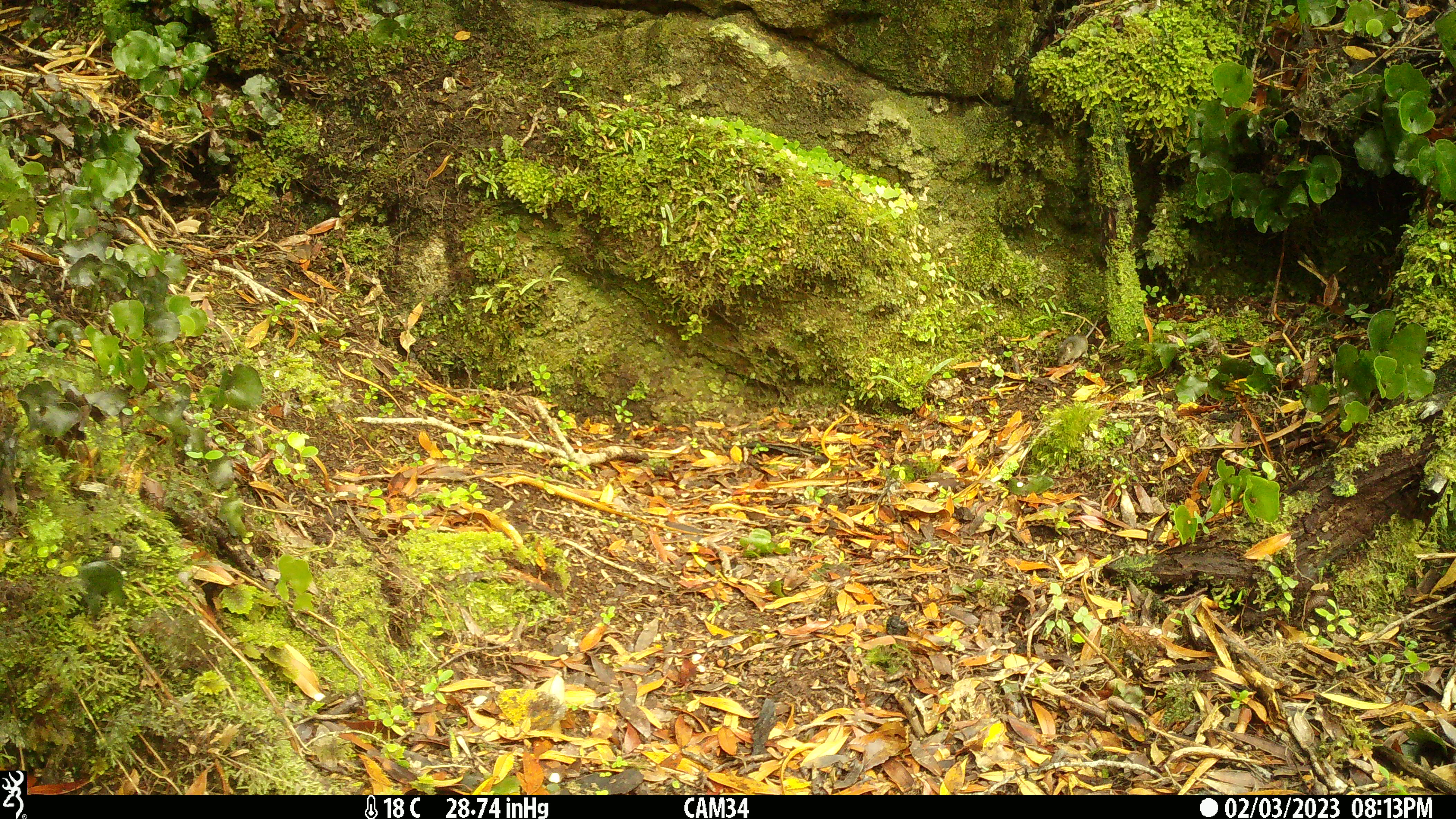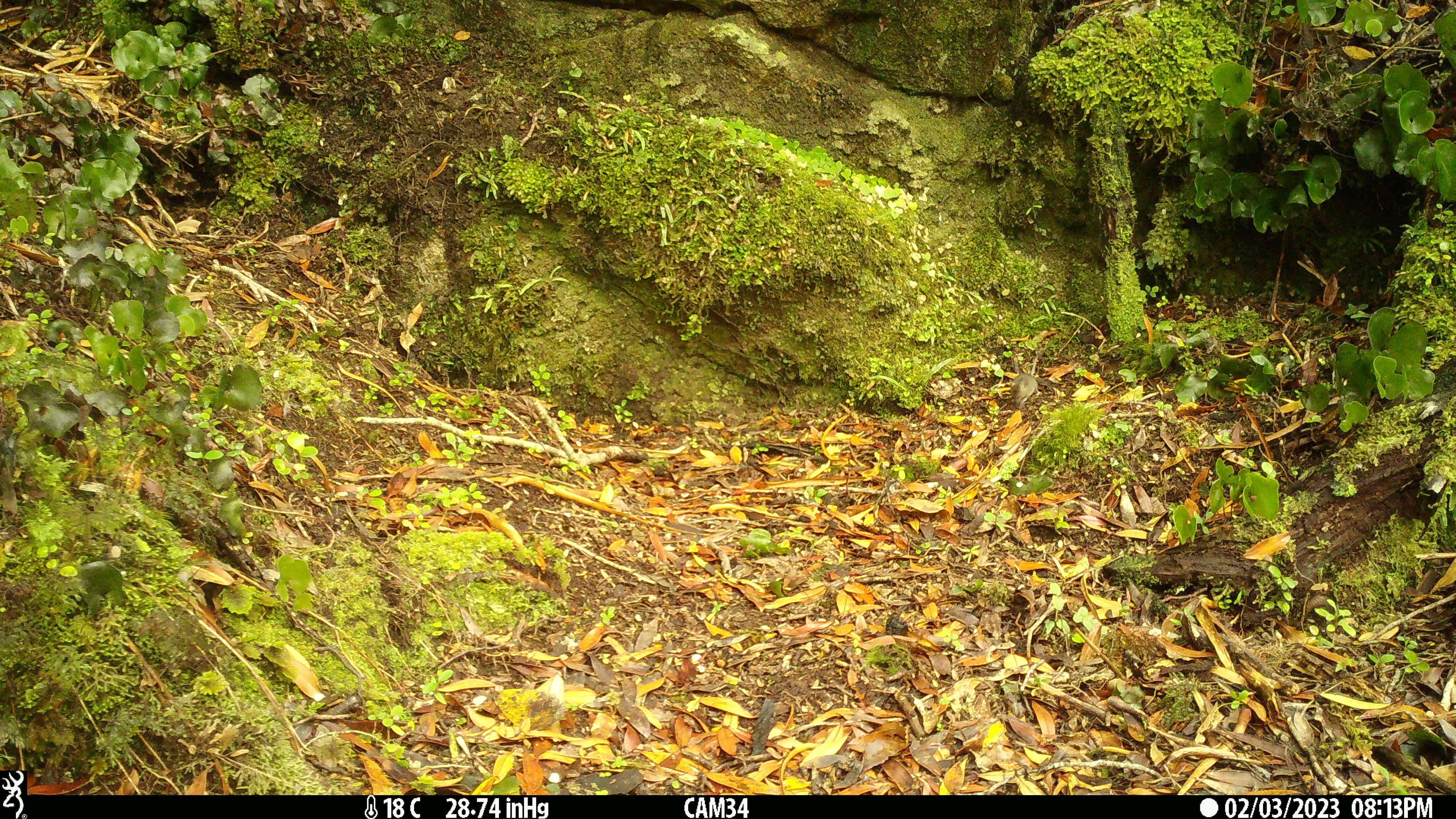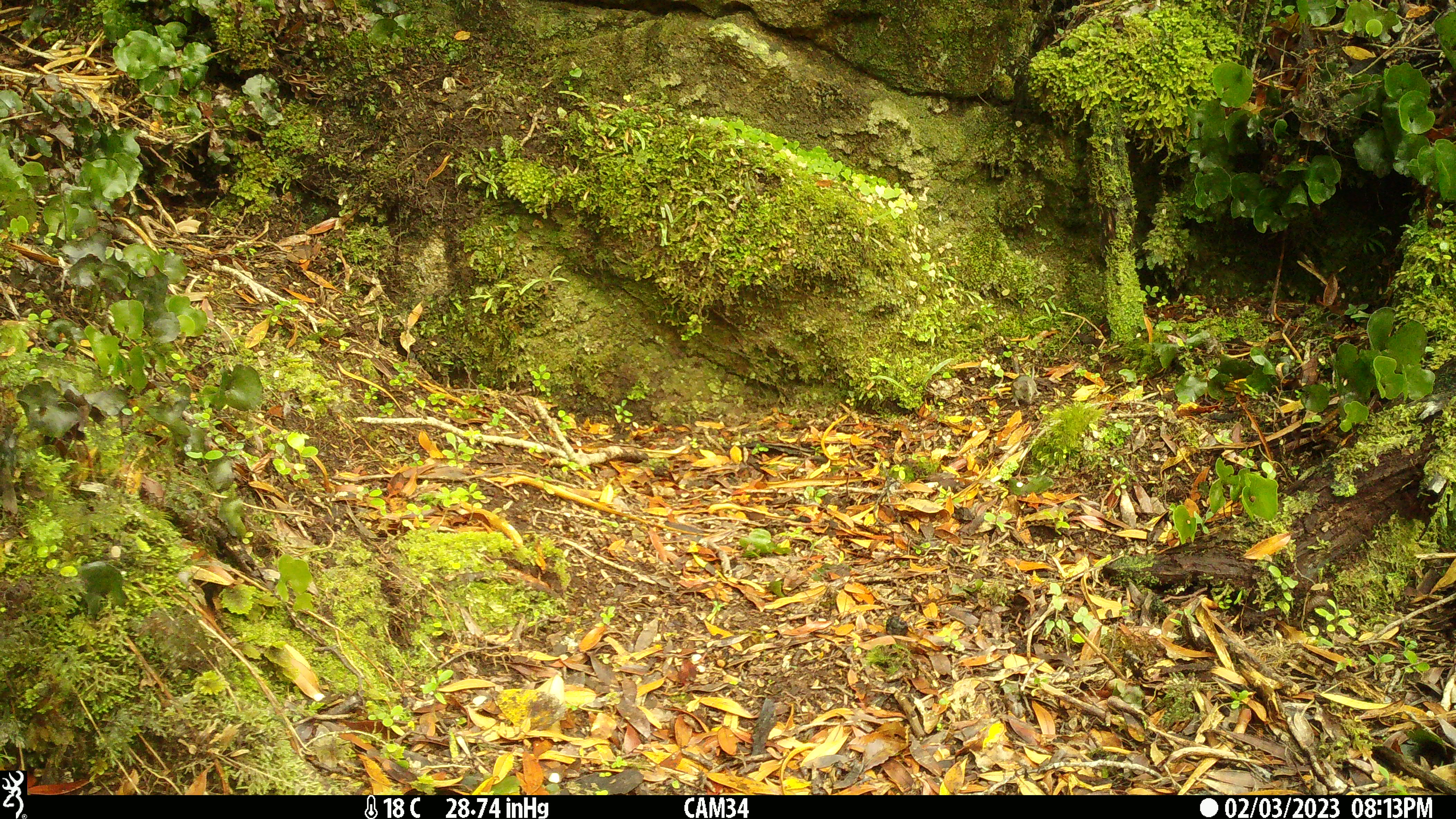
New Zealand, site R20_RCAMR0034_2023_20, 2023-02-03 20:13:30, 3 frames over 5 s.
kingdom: Animalia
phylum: Chordata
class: Mammalia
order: Rodentia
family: Muridae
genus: Mus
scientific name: Mus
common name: mouse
Mouse (Mus).